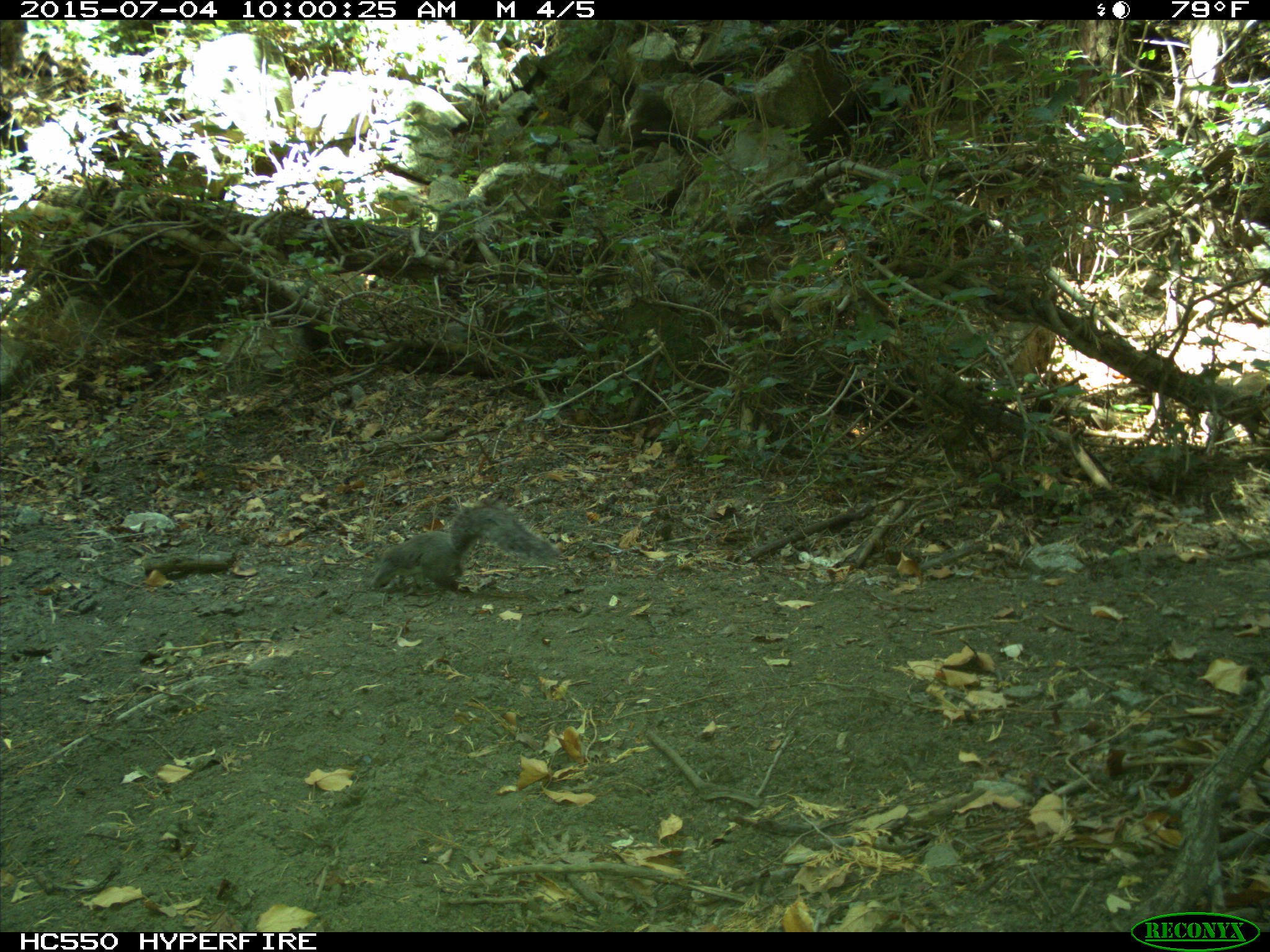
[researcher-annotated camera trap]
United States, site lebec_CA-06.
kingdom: Animalia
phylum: Chordata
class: Mammalia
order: Rodentia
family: Sciuridae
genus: Sciurus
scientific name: Sciurus carolinensis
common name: eastern gray squirrel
Sciurus carolinensis (eastern gray squirrel).